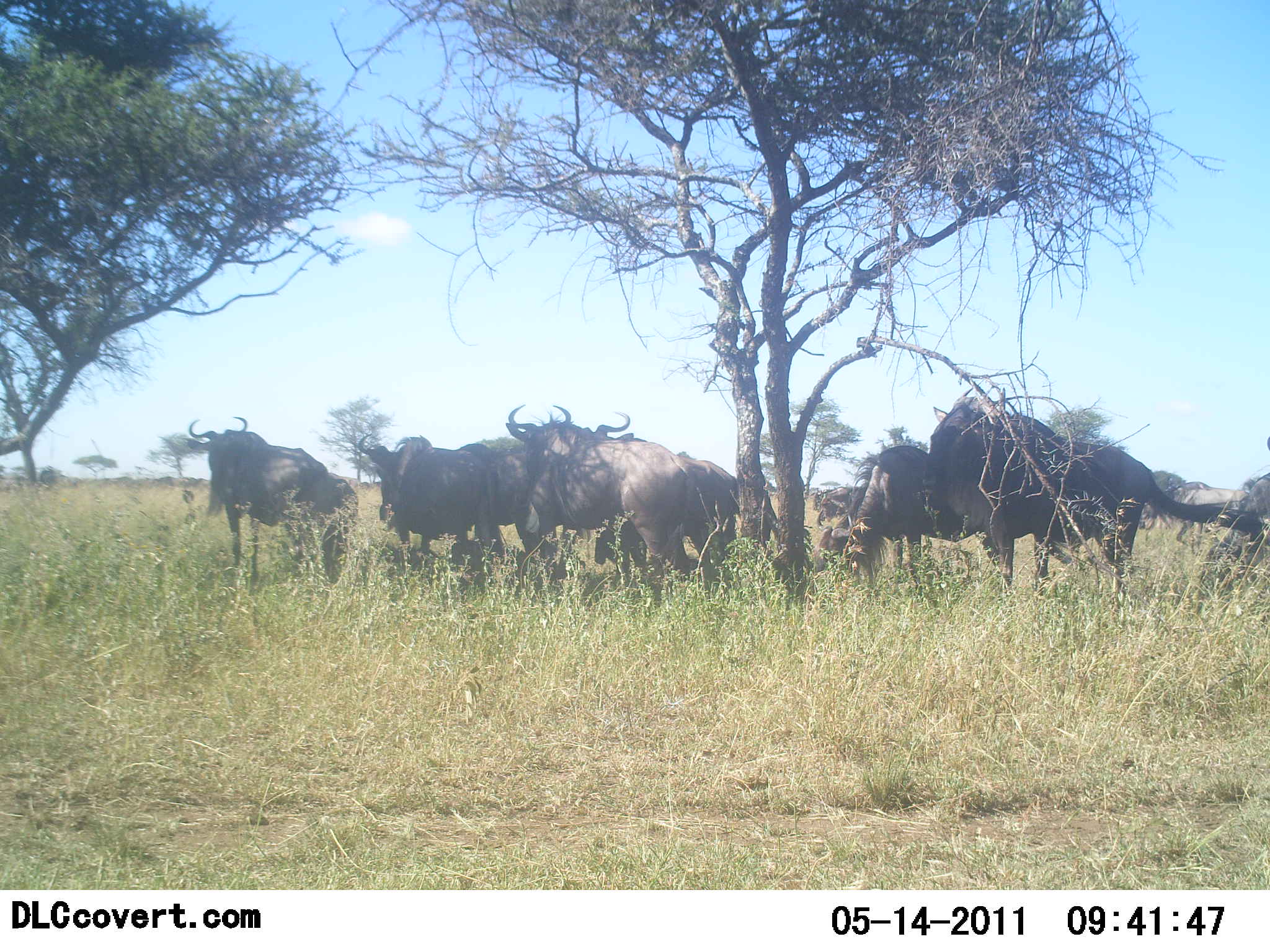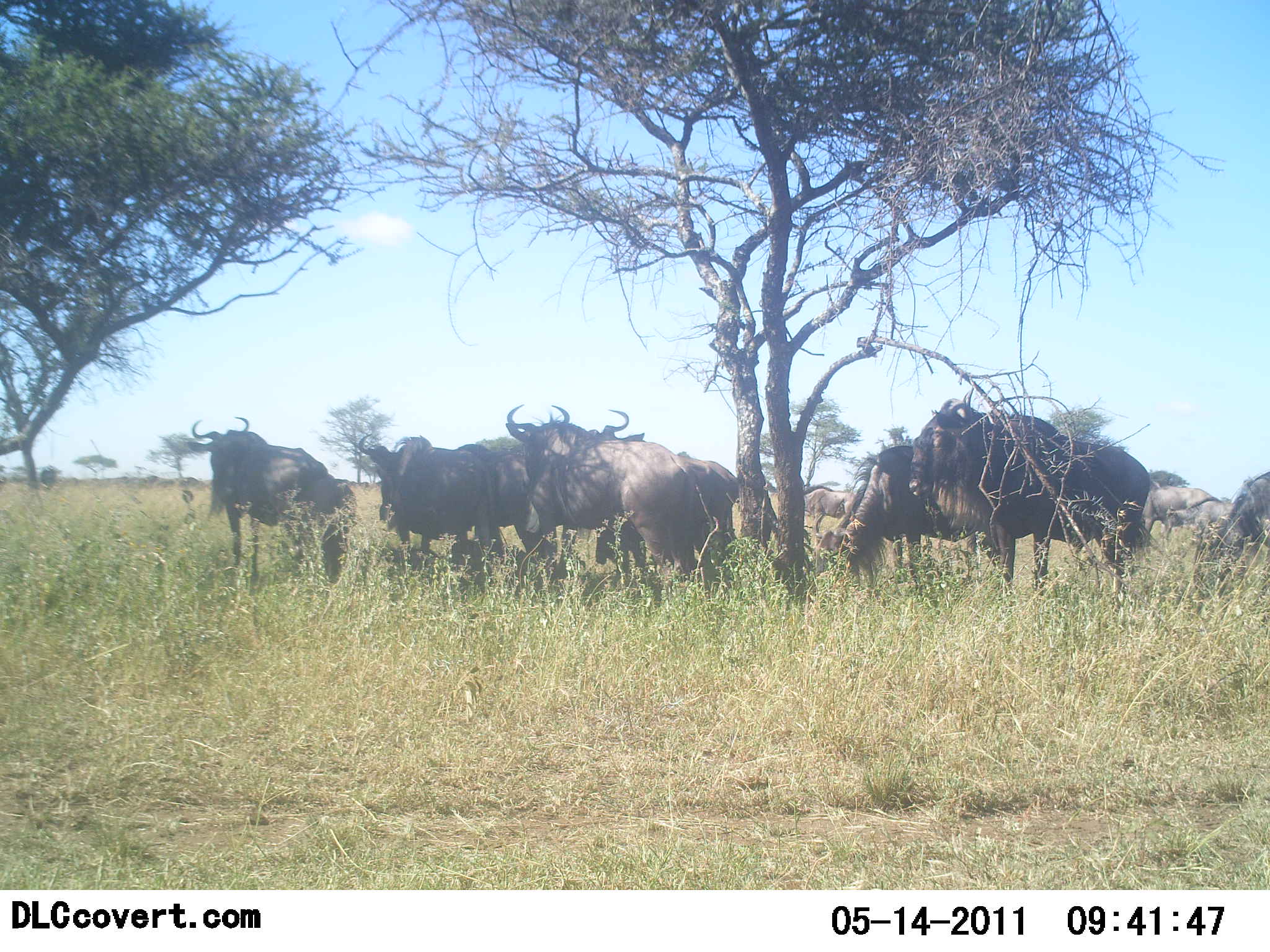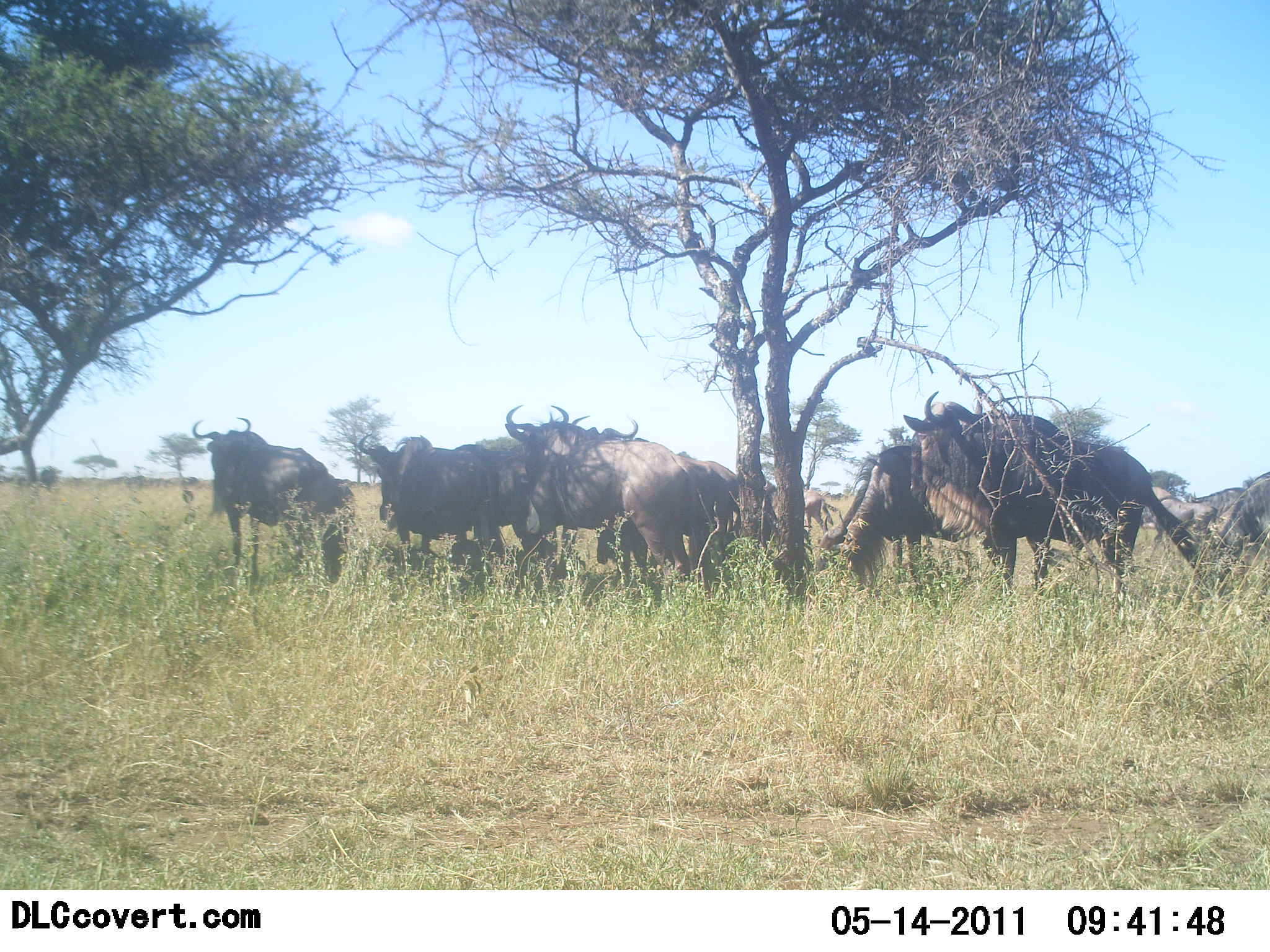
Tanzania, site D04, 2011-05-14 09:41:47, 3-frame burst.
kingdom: Animalia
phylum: Chordata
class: Mammalia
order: Artiodactyla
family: Bovidae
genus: Connochaetes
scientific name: Connochaetes taurinus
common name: blue wildebeest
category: wildebeest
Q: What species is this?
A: Wildebeest (blue wildebeest) (Connochaetes taurinus).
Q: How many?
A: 11-50.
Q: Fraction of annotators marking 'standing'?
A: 73%.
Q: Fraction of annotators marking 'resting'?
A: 18%.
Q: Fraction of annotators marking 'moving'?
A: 27%.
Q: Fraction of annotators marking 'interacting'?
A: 9%.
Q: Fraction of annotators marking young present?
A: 0%.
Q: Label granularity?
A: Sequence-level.